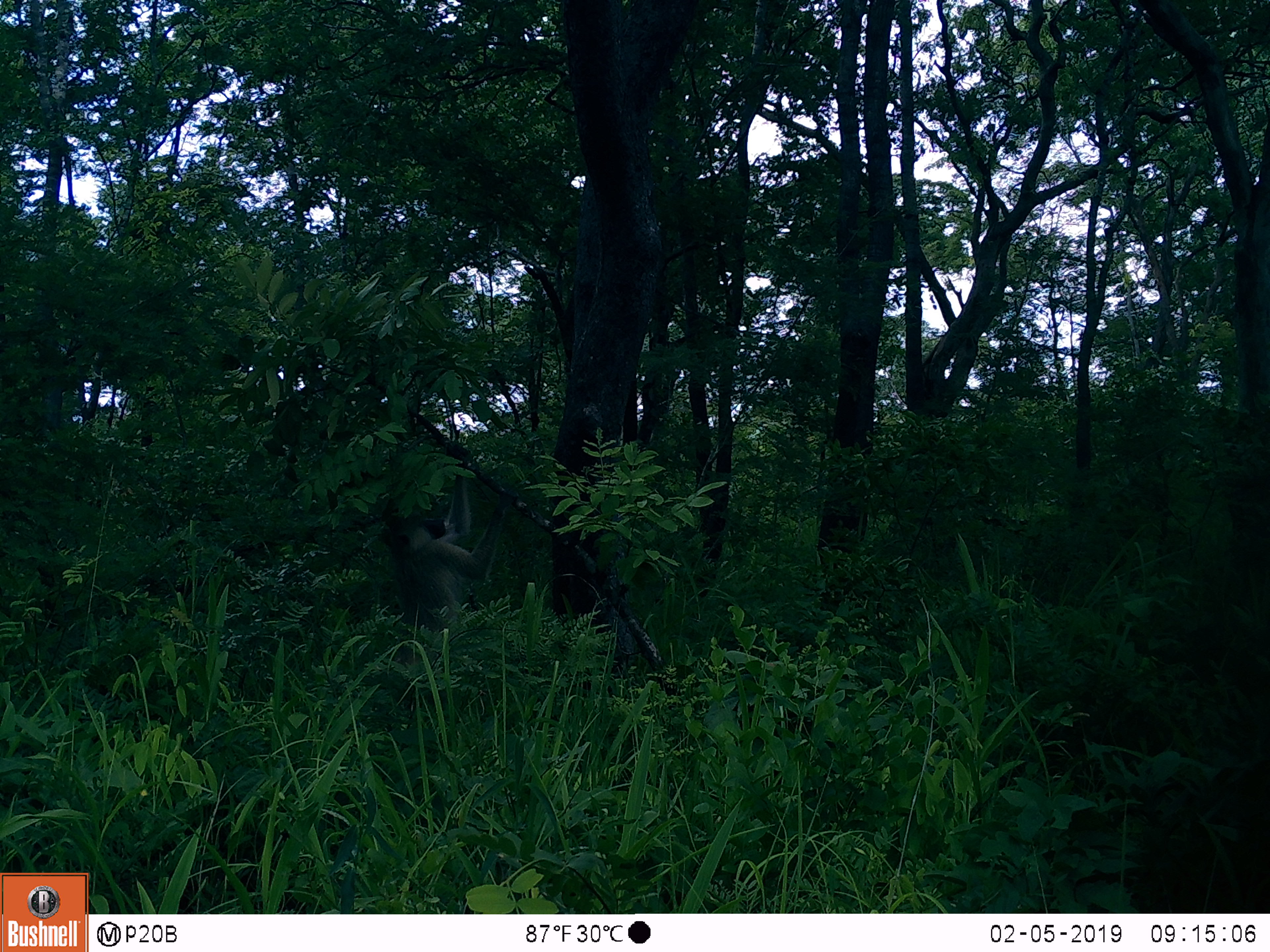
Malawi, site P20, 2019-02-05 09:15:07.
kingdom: Animalia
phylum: Chordata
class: Mammalia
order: Primates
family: Cercopithecidae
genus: Papio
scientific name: Papio cynocephalus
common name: yellow baboon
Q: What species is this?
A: Yellow baboon (Papio cynocephalus).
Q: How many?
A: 1.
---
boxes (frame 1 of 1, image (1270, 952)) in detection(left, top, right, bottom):
yellow baboon: detection(385, 440, 515, 678)